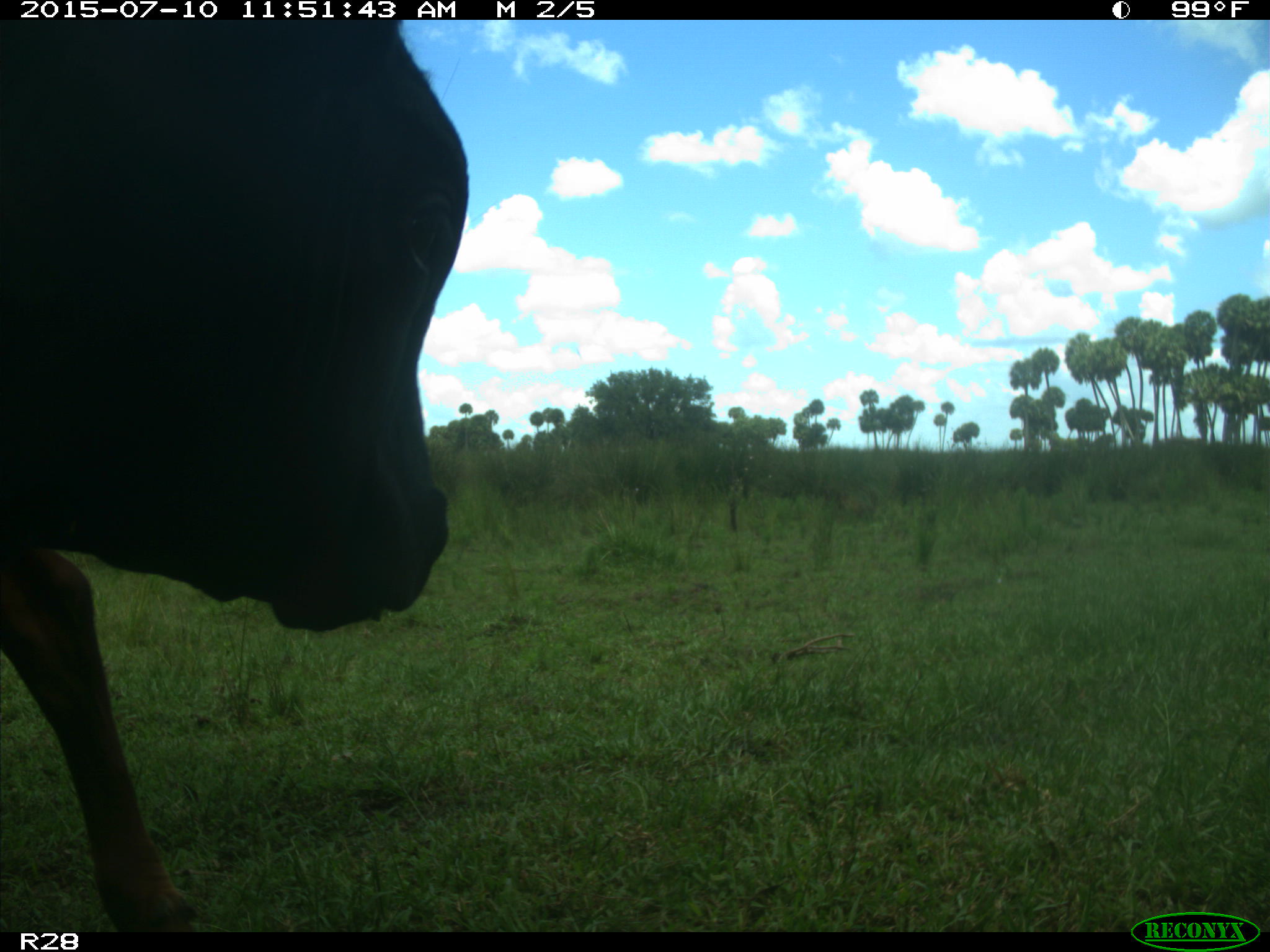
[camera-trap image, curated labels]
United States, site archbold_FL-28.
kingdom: Animalia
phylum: Chordata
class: Mammalia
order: Artiodactyla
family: Bovidae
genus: Bos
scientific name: Bos taurus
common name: domestic cow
Bos taurus (domestic cow).